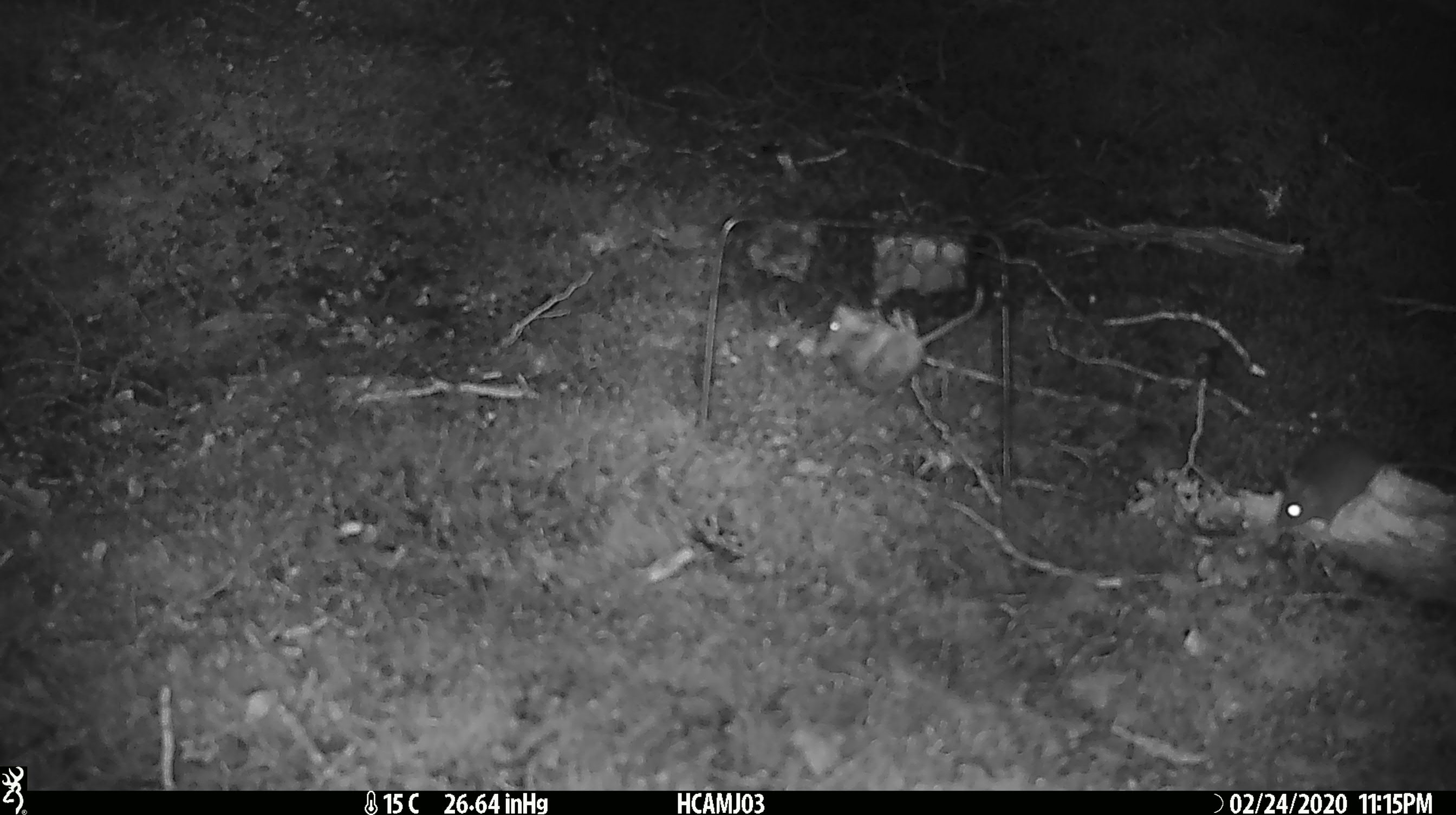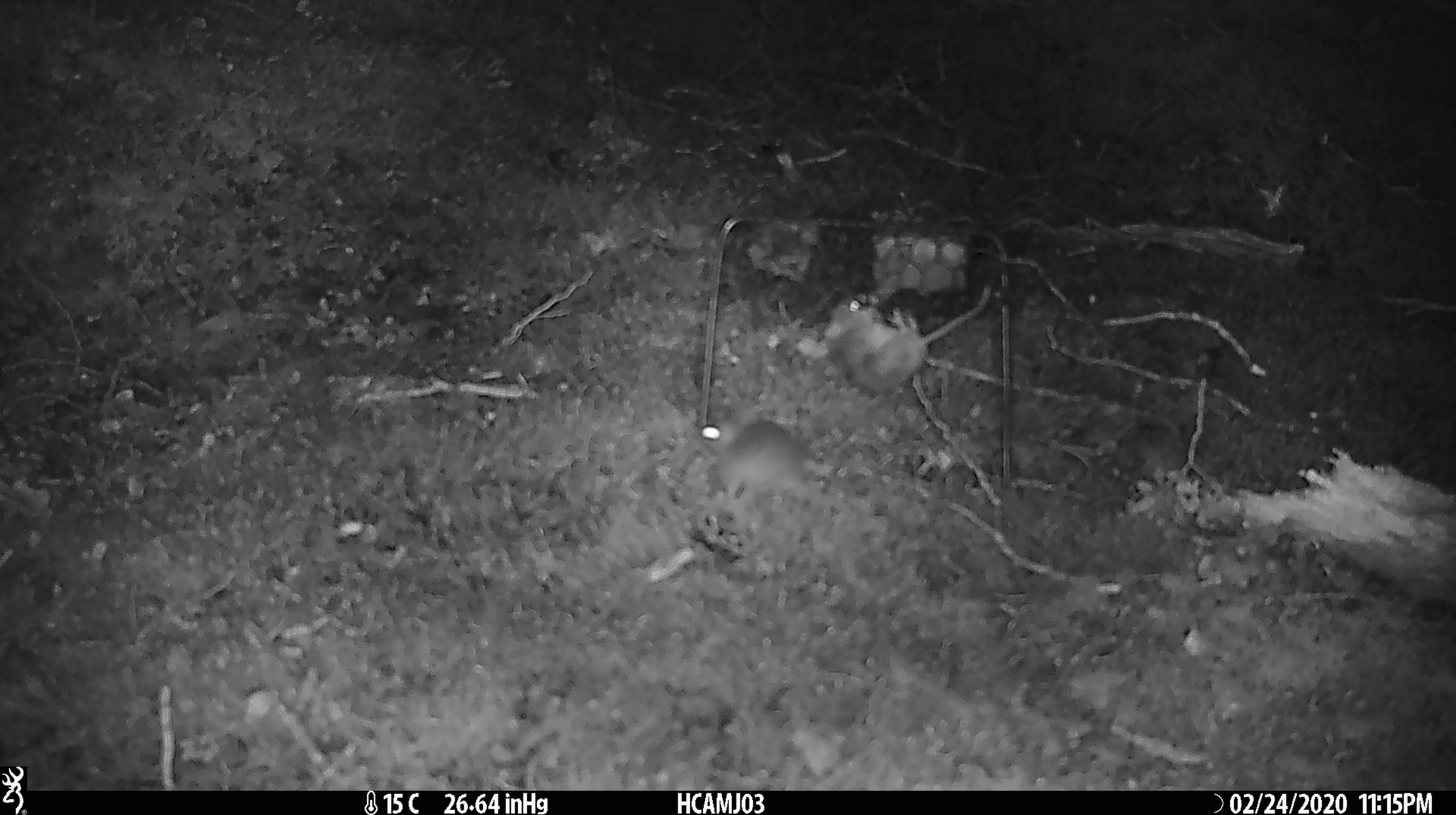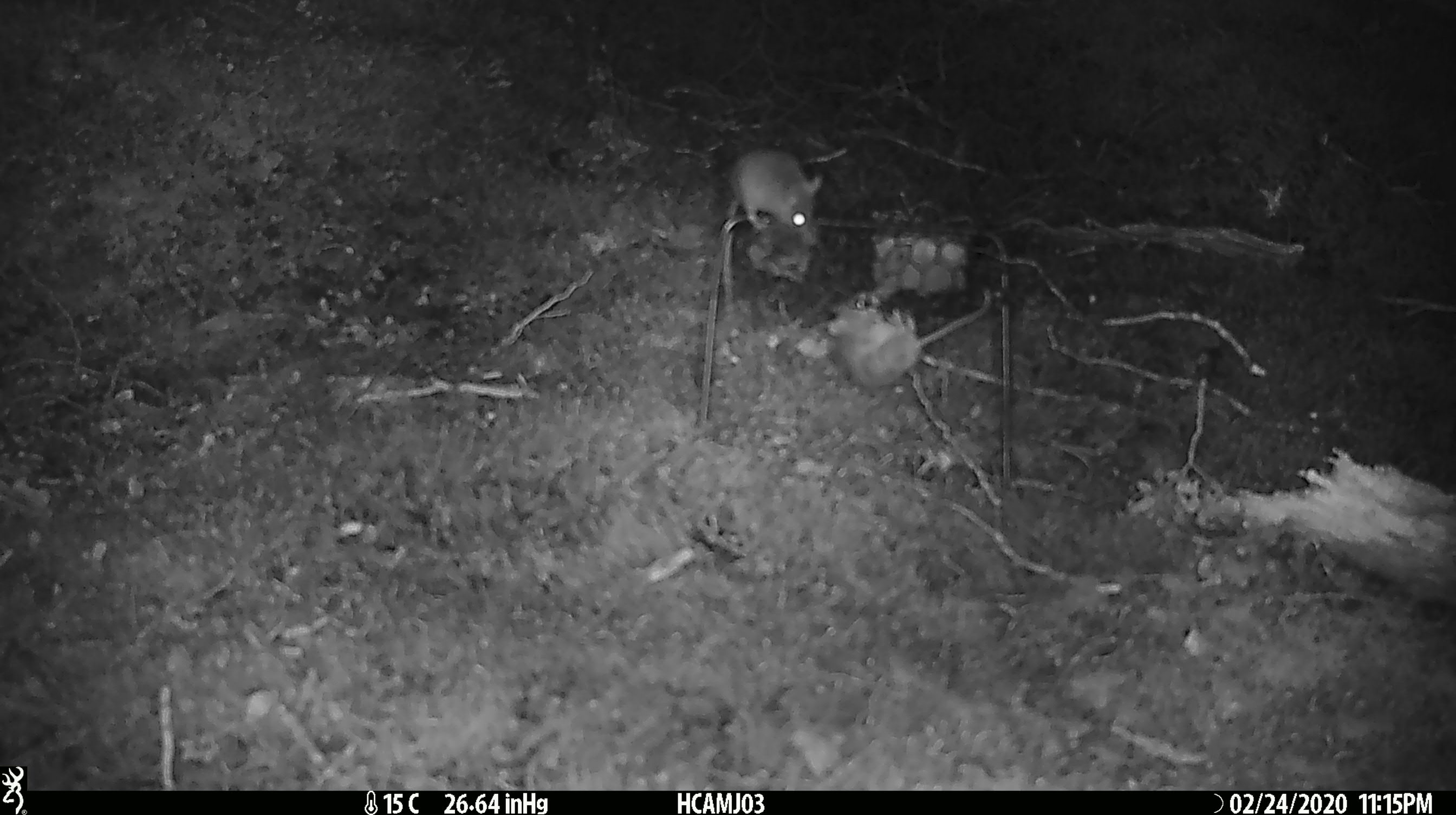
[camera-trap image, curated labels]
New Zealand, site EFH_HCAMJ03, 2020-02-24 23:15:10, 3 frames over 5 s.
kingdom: Animalia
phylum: Chordata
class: Mammalia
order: Rodentia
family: Muridae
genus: Mus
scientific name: Mus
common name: mouse